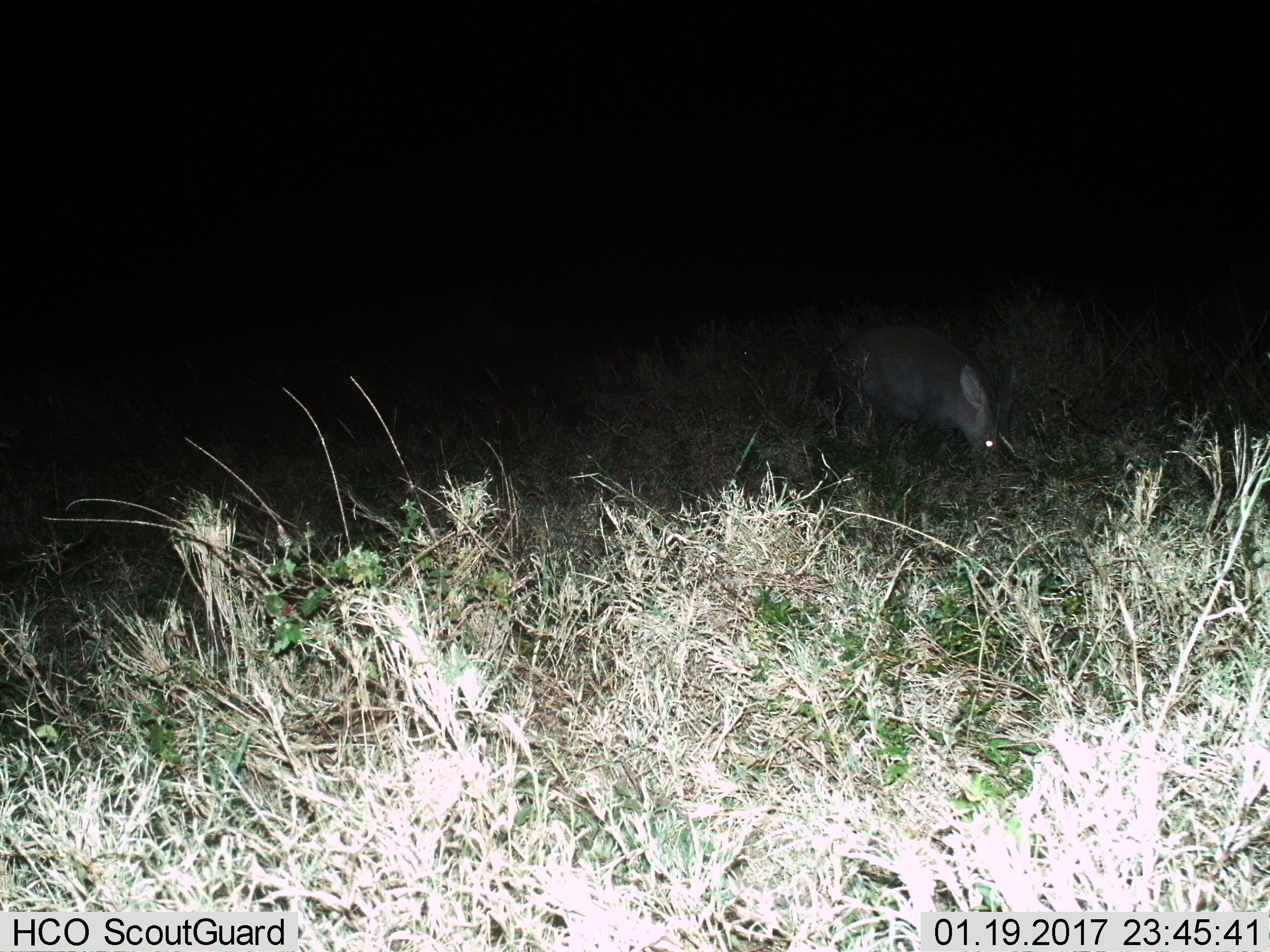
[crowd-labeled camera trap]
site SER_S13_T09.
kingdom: Animalia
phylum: Chordata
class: Mammalia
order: Tubulidentata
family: Orycteropodidae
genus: Orycteropus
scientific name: Orycteropus afer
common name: aardvark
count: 1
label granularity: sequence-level